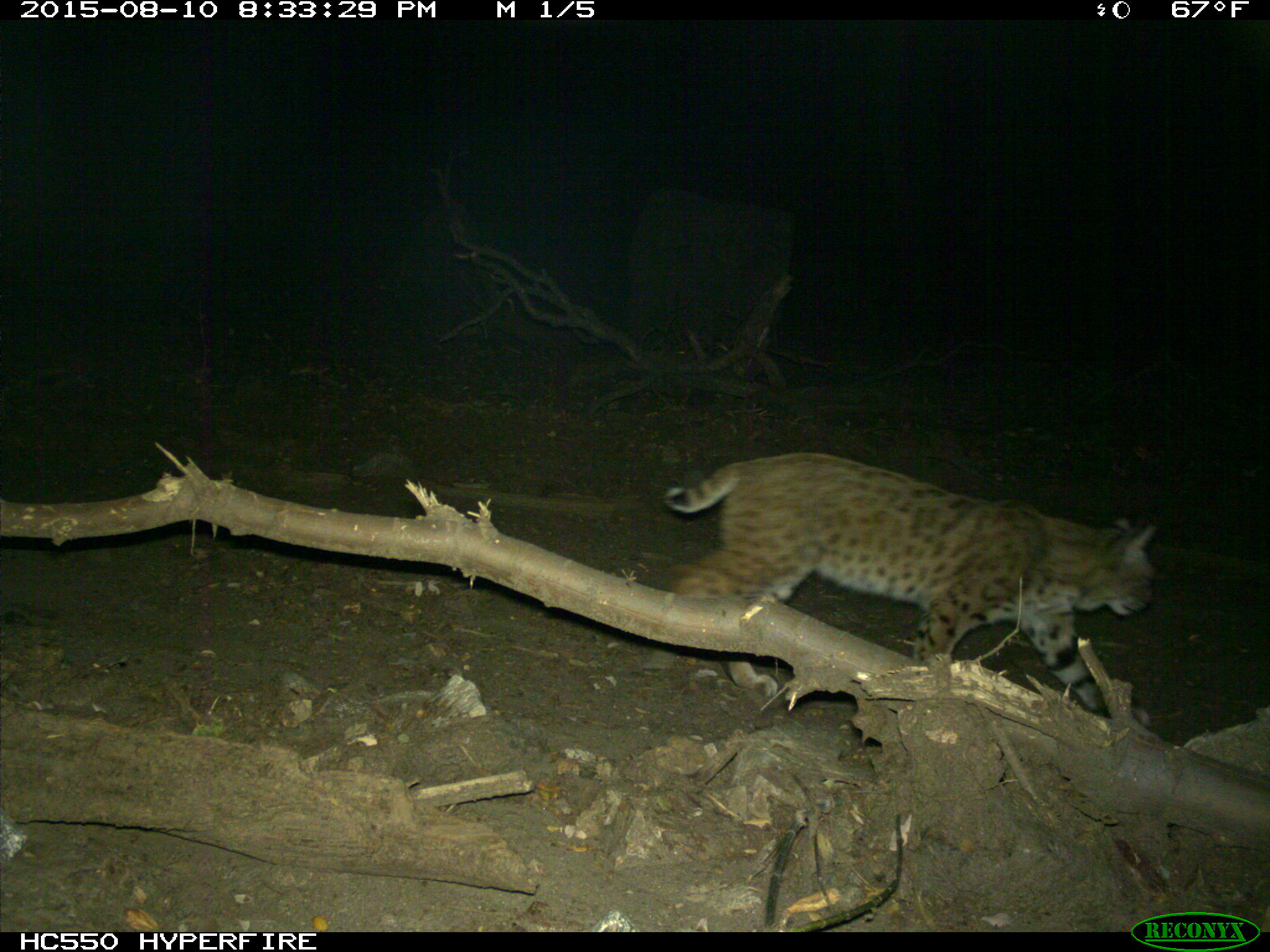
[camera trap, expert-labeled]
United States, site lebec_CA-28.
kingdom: Animalia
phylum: Chordata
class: Mammalia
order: Carnivora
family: Felidae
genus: Lynx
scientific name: Lynx rufus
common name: bobcat